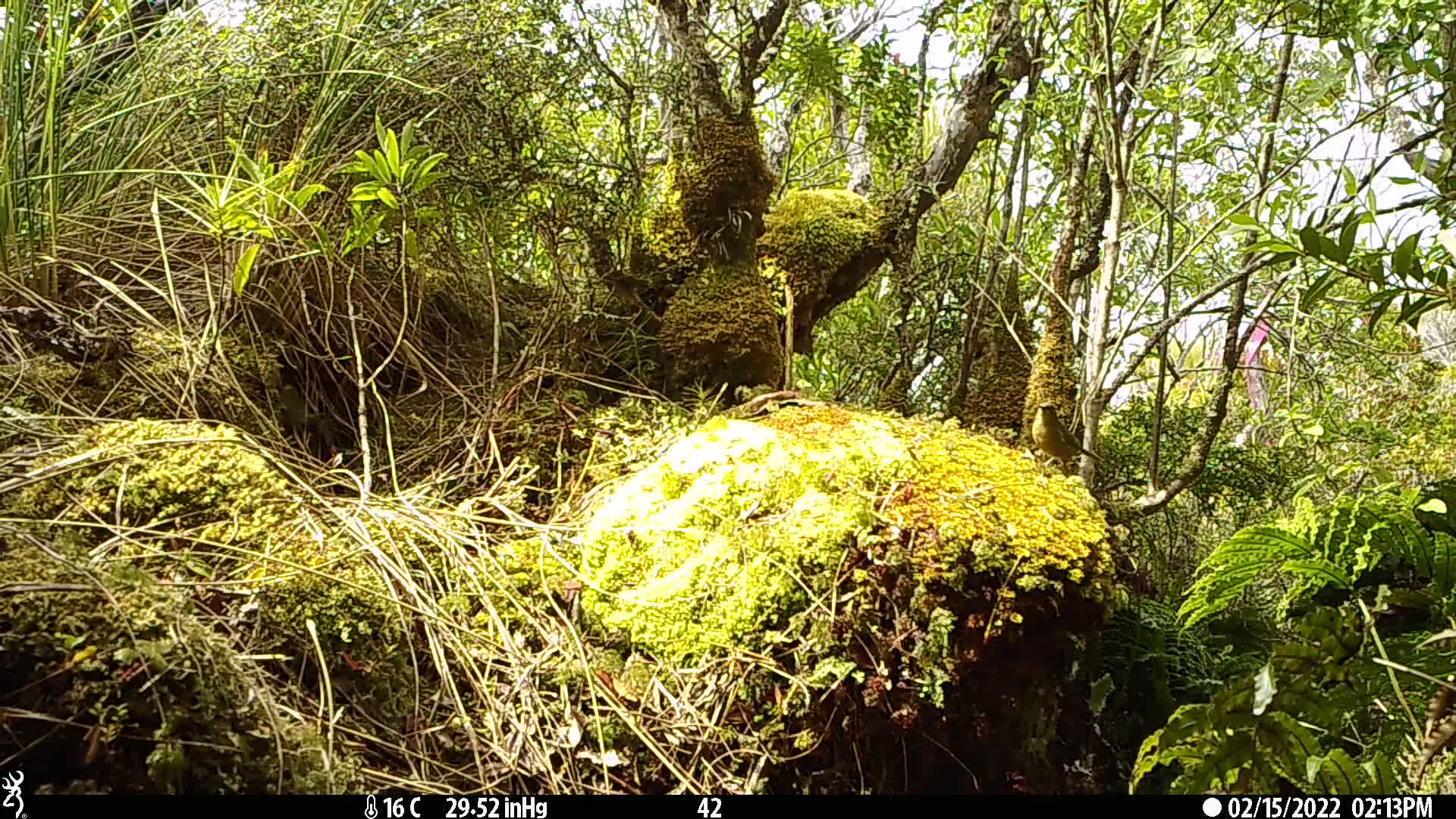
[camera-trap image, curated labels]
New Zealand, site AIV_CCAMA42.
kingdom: Animalia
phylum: Chordata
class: Aves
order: Passeriformes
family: Meliphagidae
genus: Anthornis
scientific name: Anthornis melanura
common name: new zealand bellbird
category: bellbird